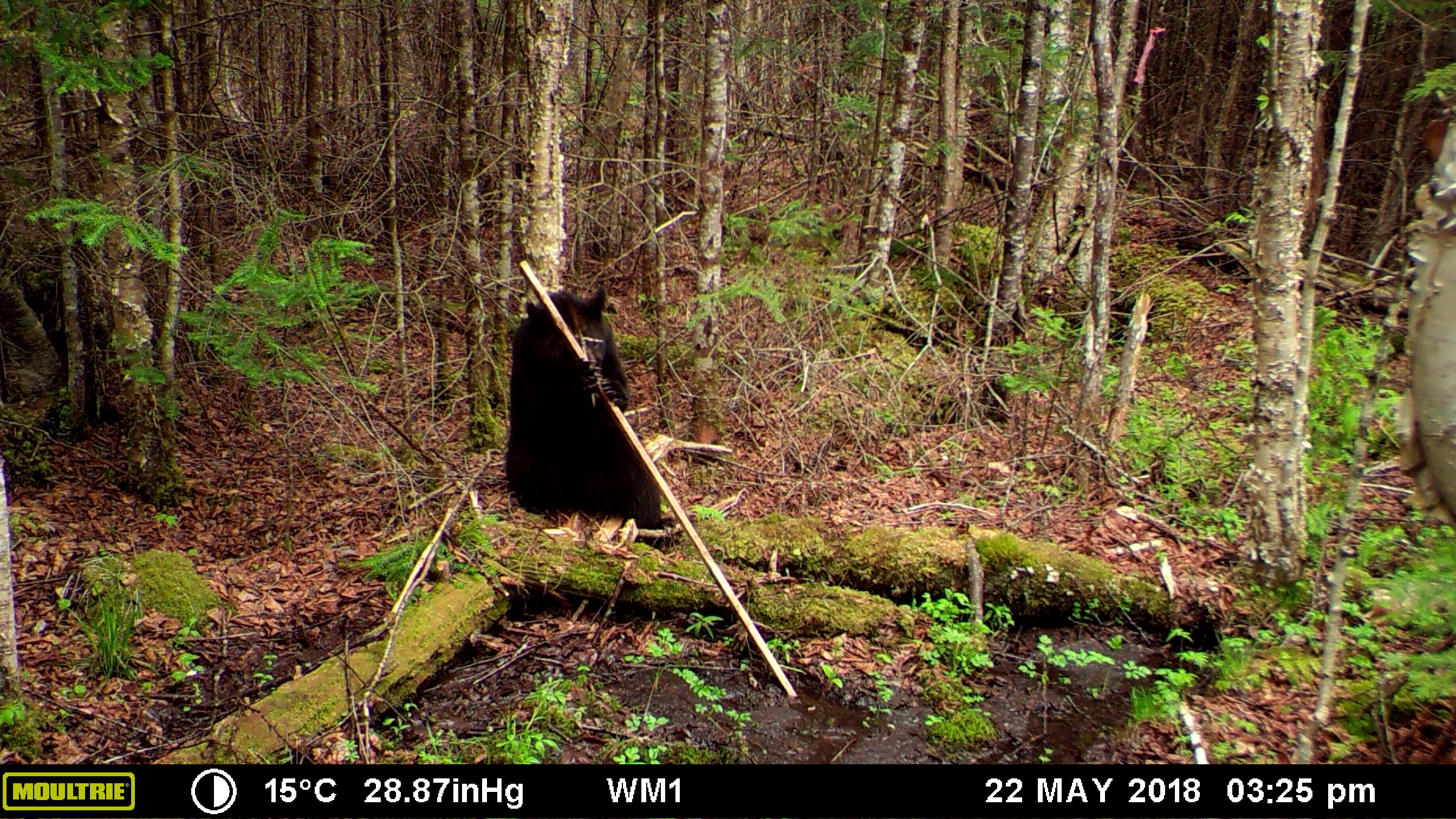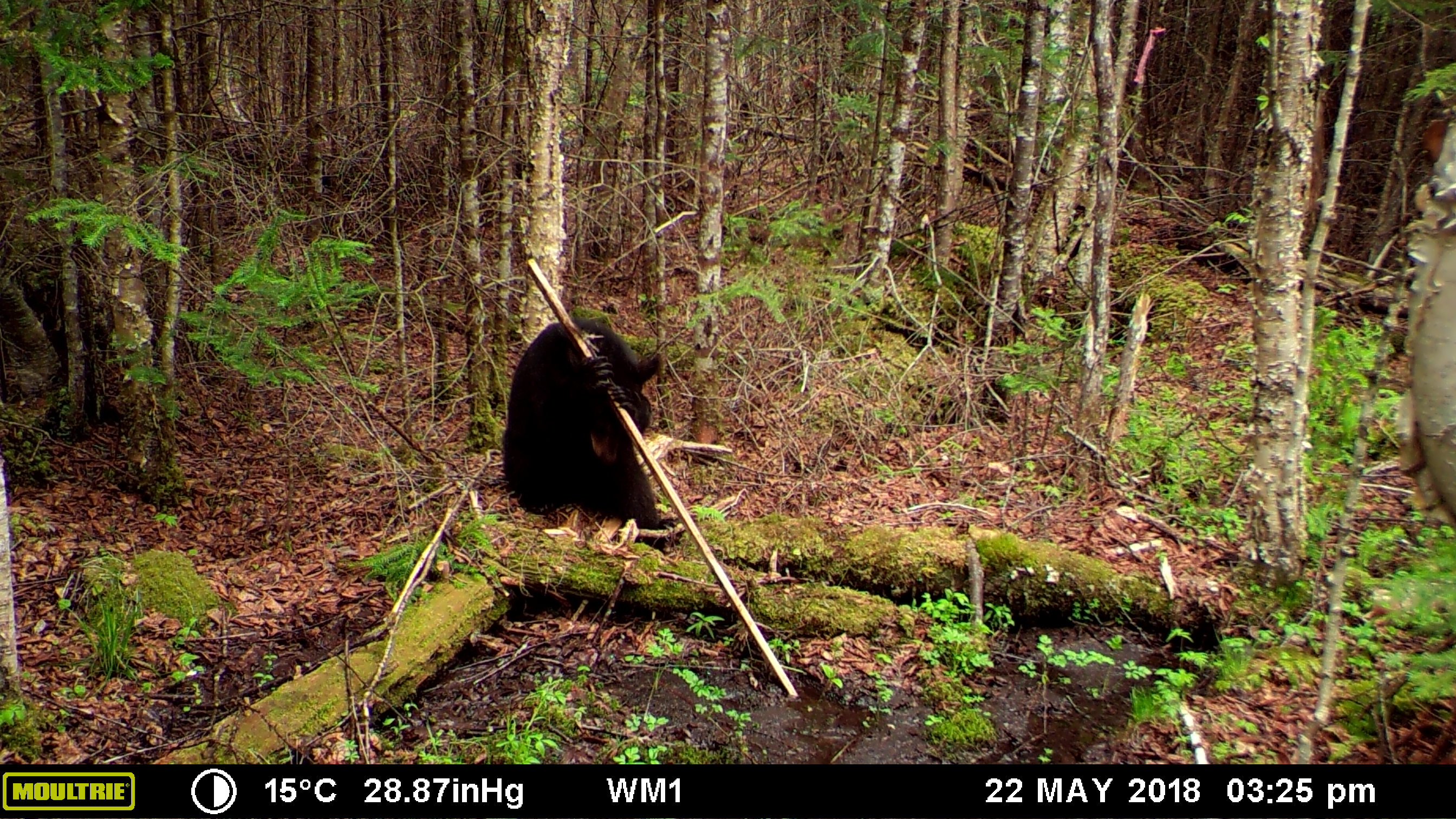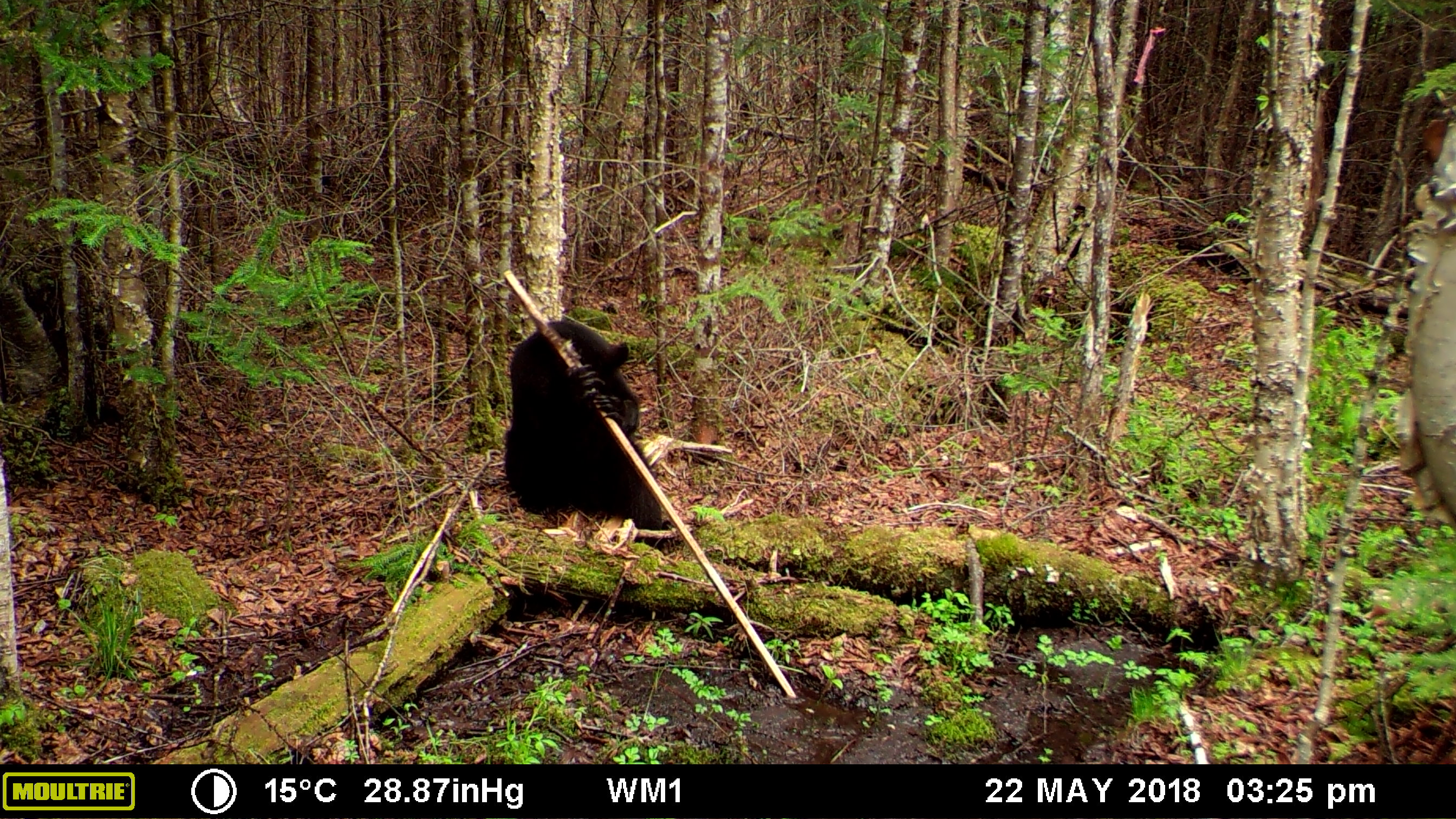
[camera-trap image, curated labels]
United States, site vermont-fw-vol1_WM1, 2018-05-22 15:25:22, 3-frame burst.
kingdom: Animalia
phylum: Chordata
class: Mammalia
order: Carnivora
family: Ursidae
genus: Ursus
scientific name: Ursus americanus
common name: black bear